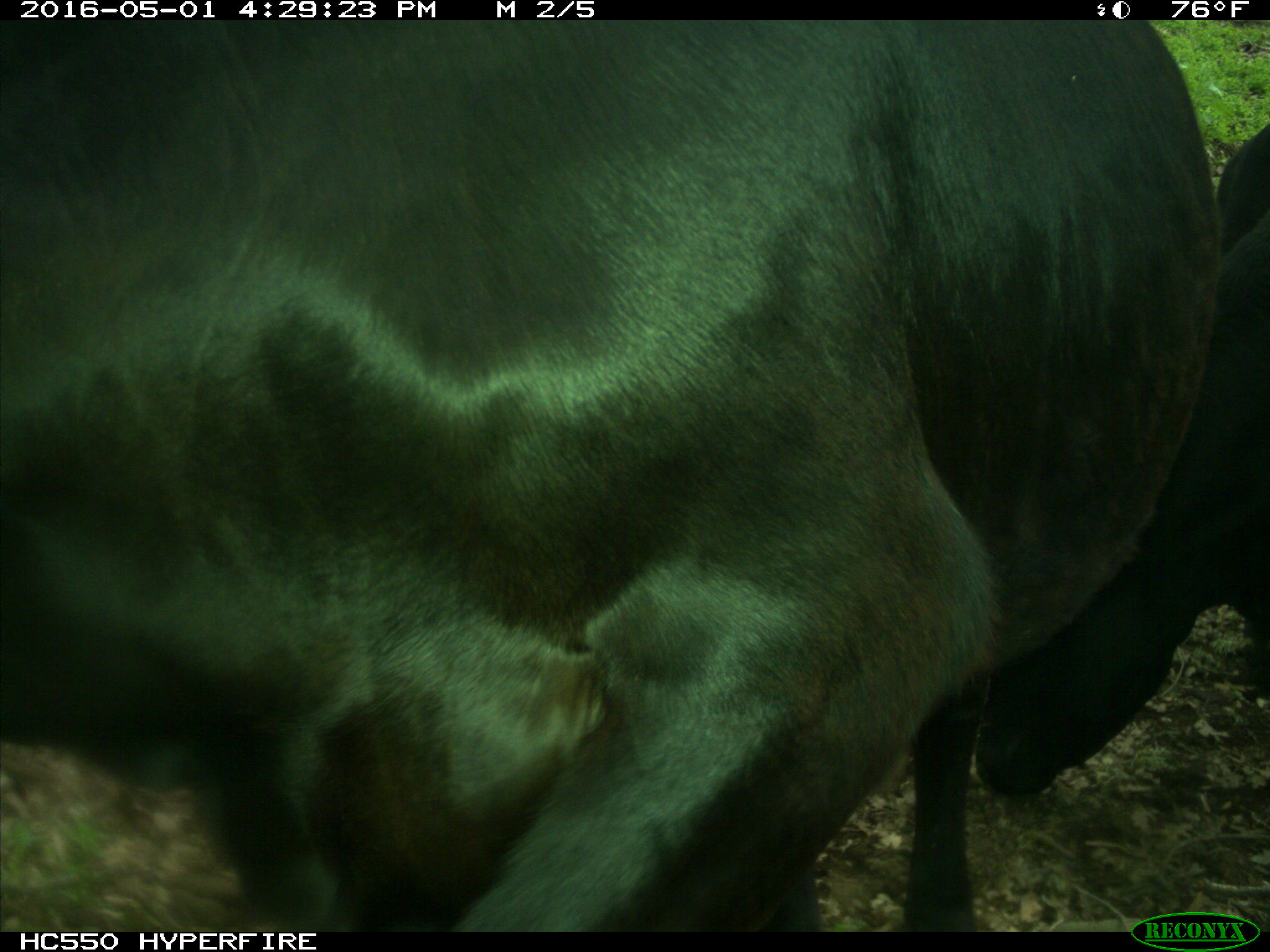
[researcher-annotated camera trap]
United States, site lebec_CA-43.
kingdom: Animalia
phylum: Chordata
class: Mammalia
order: Artiodactyla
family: Bovidae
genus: Bos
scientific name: Bos taurus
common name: domestic cow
Bos taurus (domestic cow).